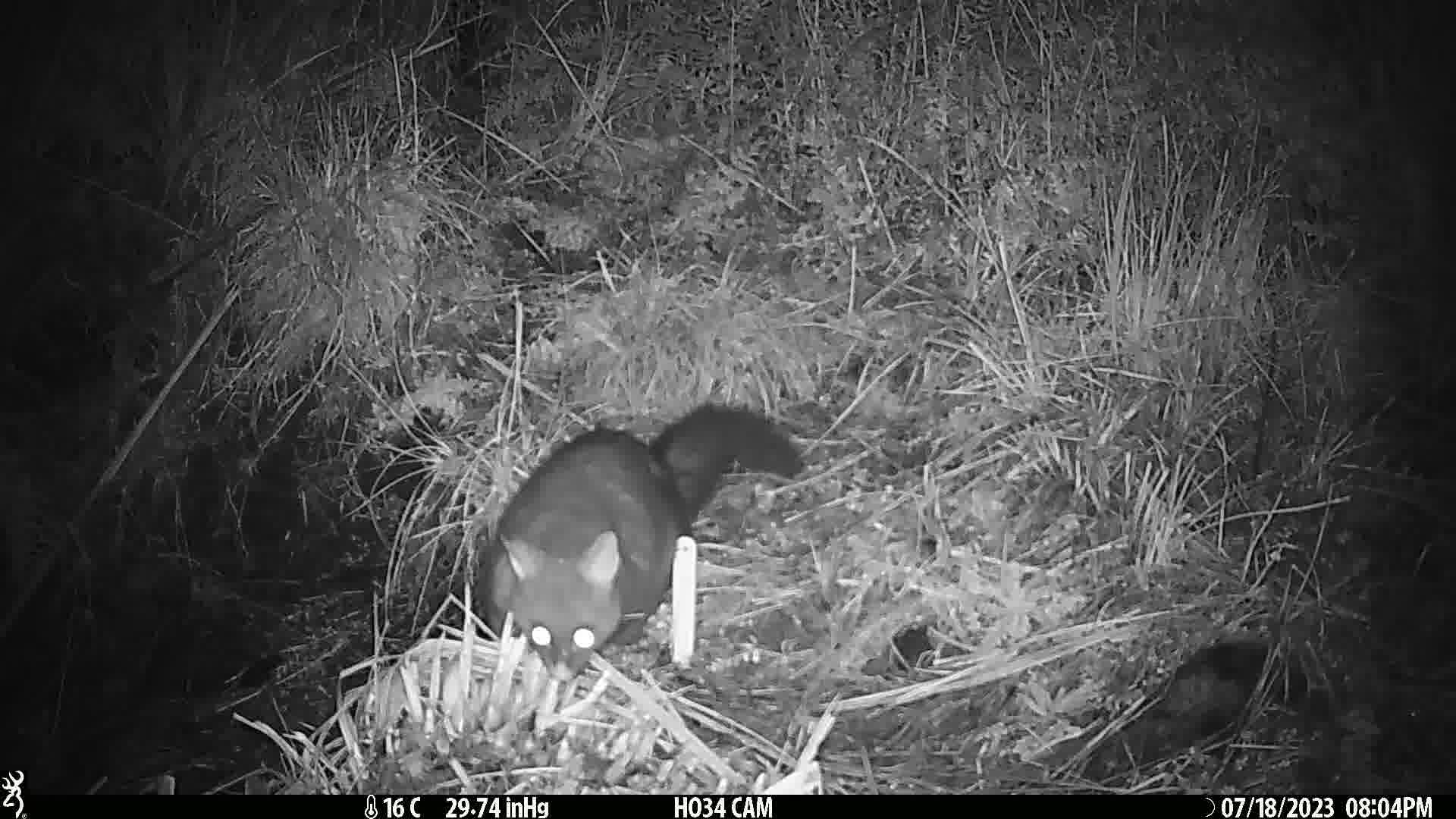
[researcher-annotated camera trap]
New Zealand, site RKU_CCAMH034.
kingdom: Animalia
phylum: Chordata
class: Mammalia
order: Diprotodontia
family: Phalangeridae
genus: Trichosurus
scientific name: Trichosurus vulpecula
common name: common brushtail possum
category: possum